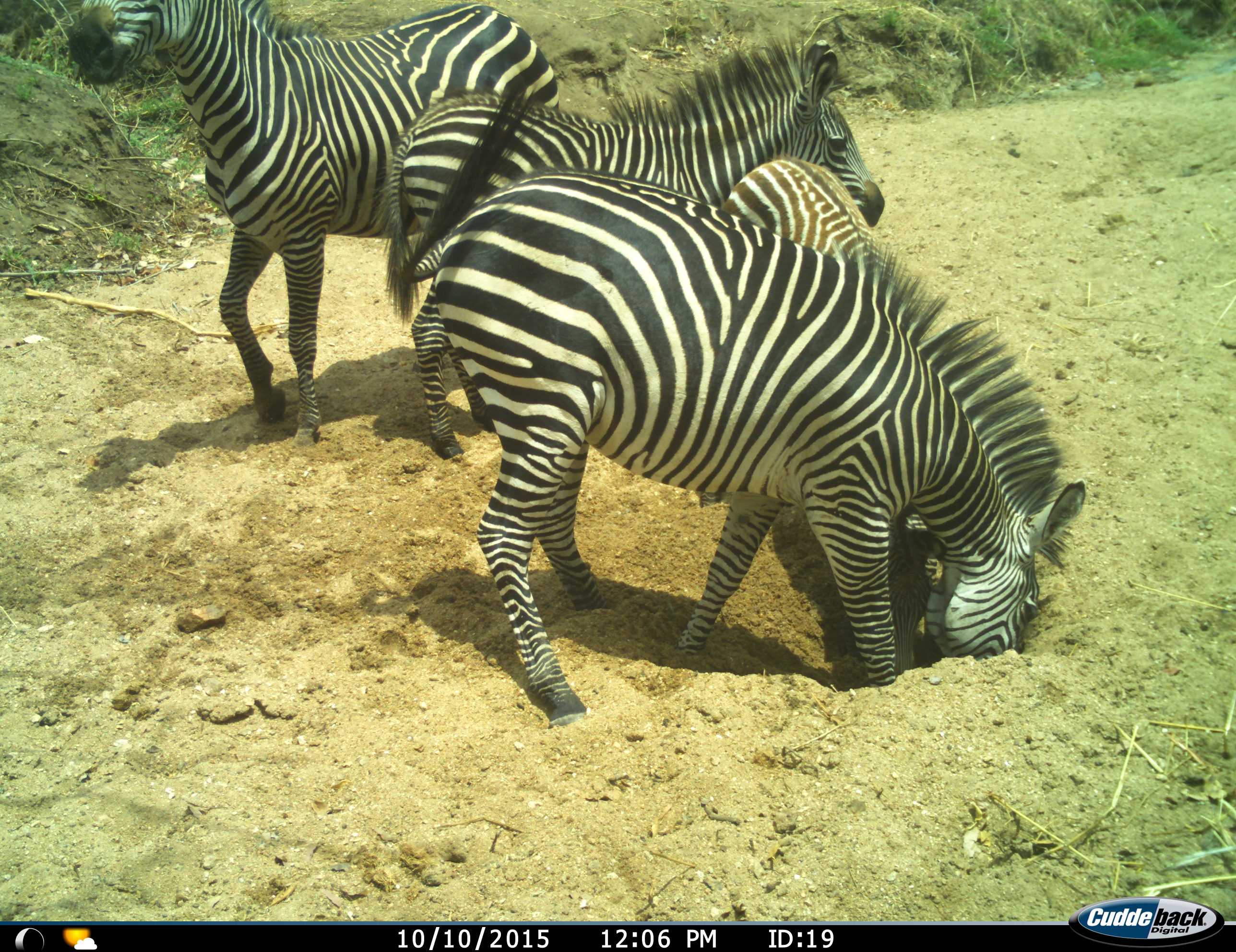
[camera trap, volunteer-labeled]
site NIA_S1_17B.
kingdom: Animalia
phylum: Chordata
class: Mammalia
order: Perissodactyla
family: Equidae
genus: Equus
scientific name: Equus quagga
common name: plains zebra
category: zebraplains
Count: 4.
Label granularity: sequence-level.